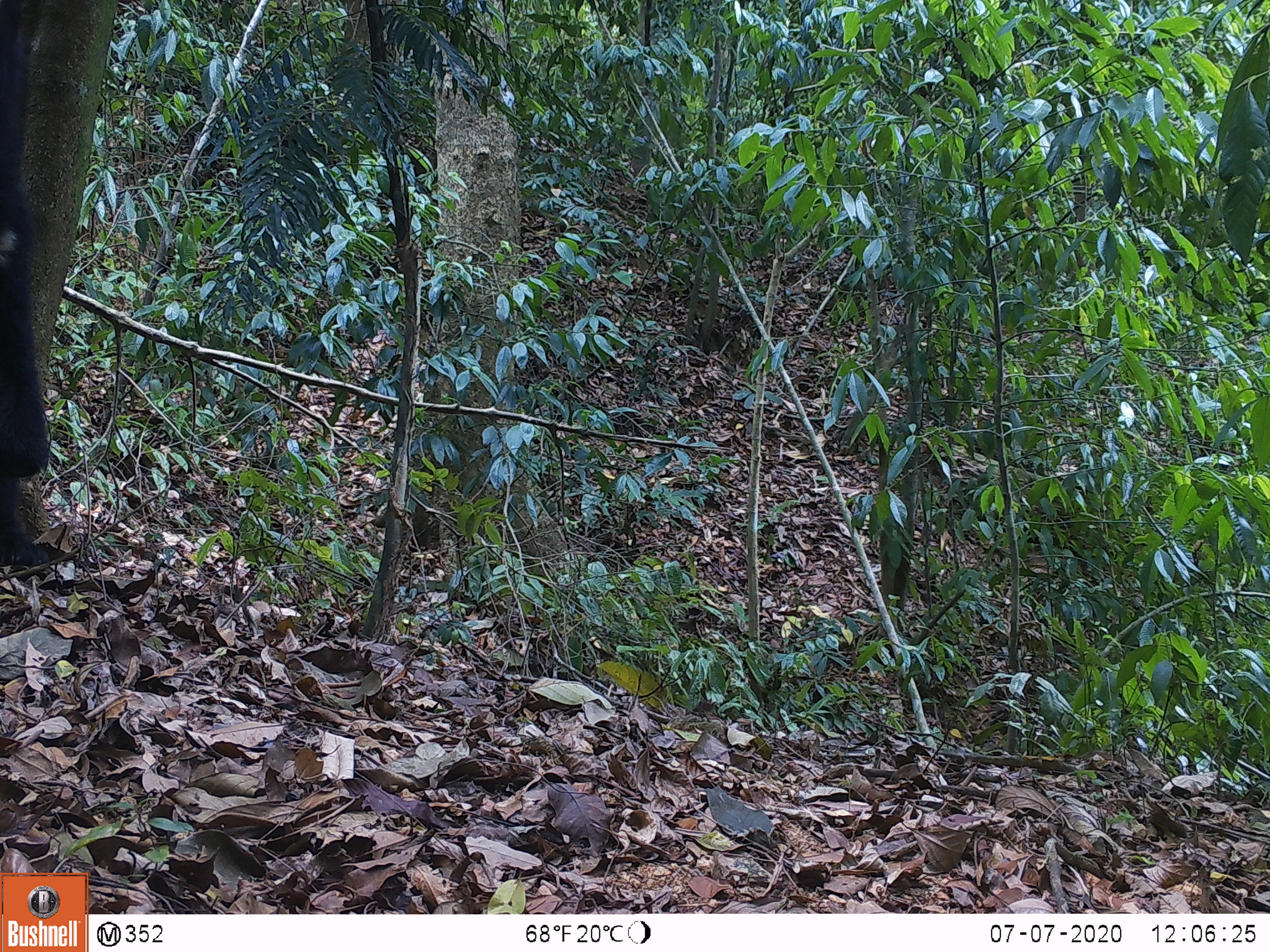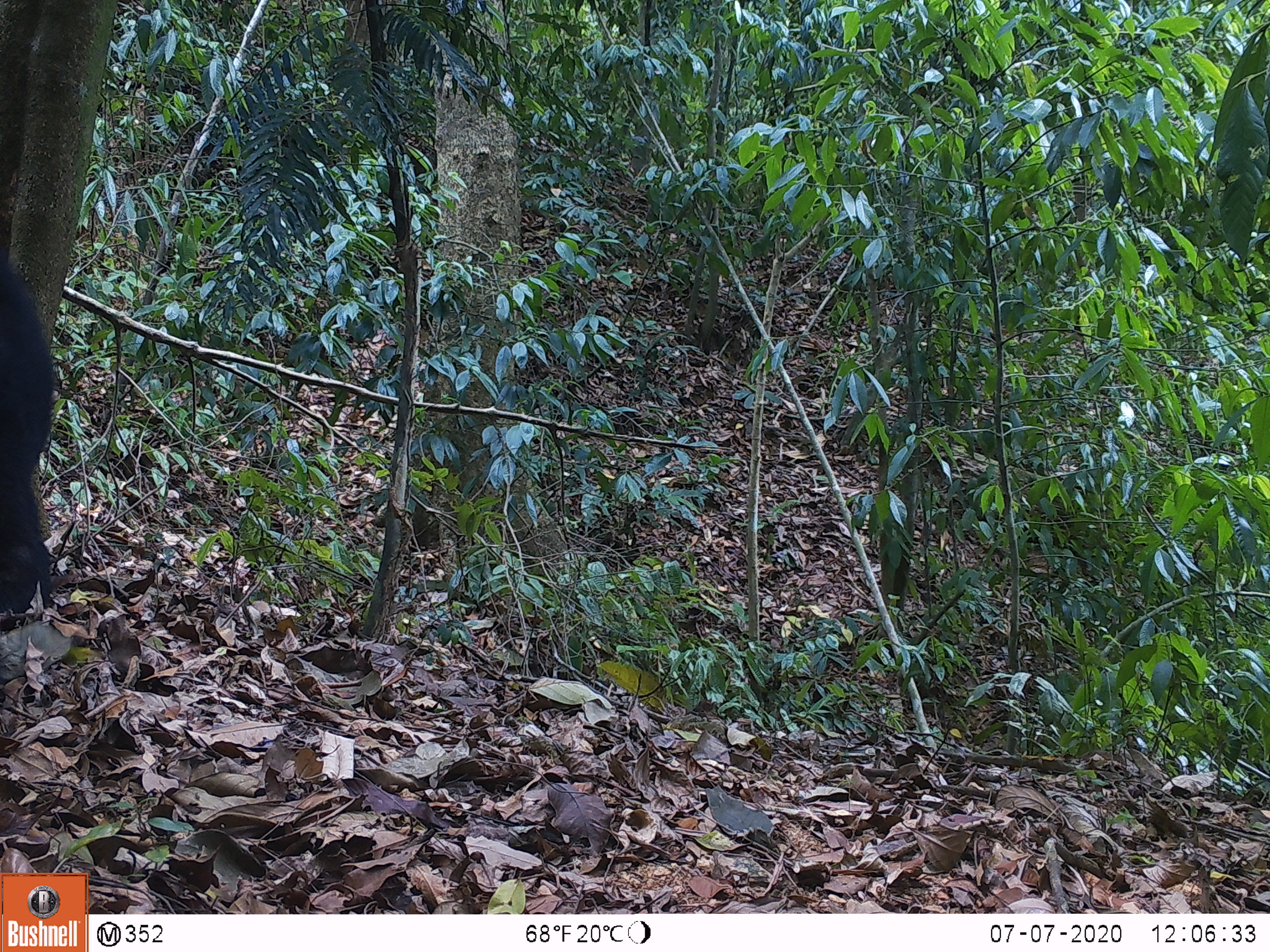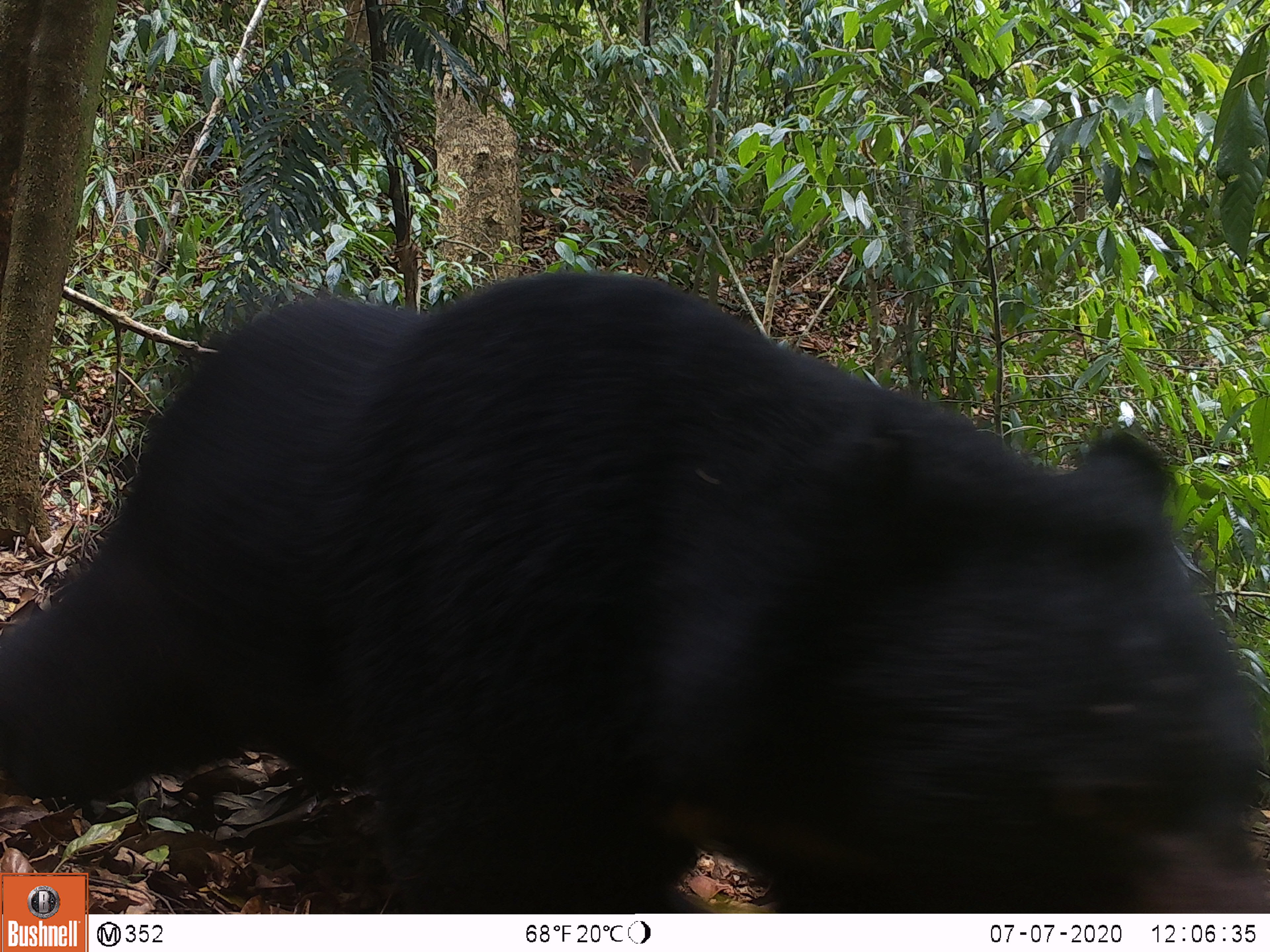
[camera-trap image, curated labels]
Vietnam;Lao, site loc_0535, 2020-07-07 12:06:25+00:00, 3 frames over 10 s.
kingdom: Animalia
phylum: Chordata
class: Mammalia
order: Carnivora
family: Ursidae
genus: Ursus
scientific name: Ursus thibetanus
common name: asian black bear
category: asiatic black bear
Asiatic black bear (asian black bear) (Ursus thibetanus). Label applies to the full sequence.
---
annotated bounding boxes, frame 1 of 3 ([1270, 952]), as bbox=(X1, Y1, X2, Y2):
asiatic black bear: bbox=(0, 1, 54, 566)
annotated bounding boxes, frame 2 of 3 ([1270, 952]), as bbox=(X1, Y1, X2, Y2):
asiatic black bear: bbox=(0, 248, 57, 618)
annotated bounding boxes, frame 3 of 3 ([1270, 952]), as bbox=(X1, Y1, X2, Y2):
asiatic black bear: bbox=(0, 264, 1268, 912)